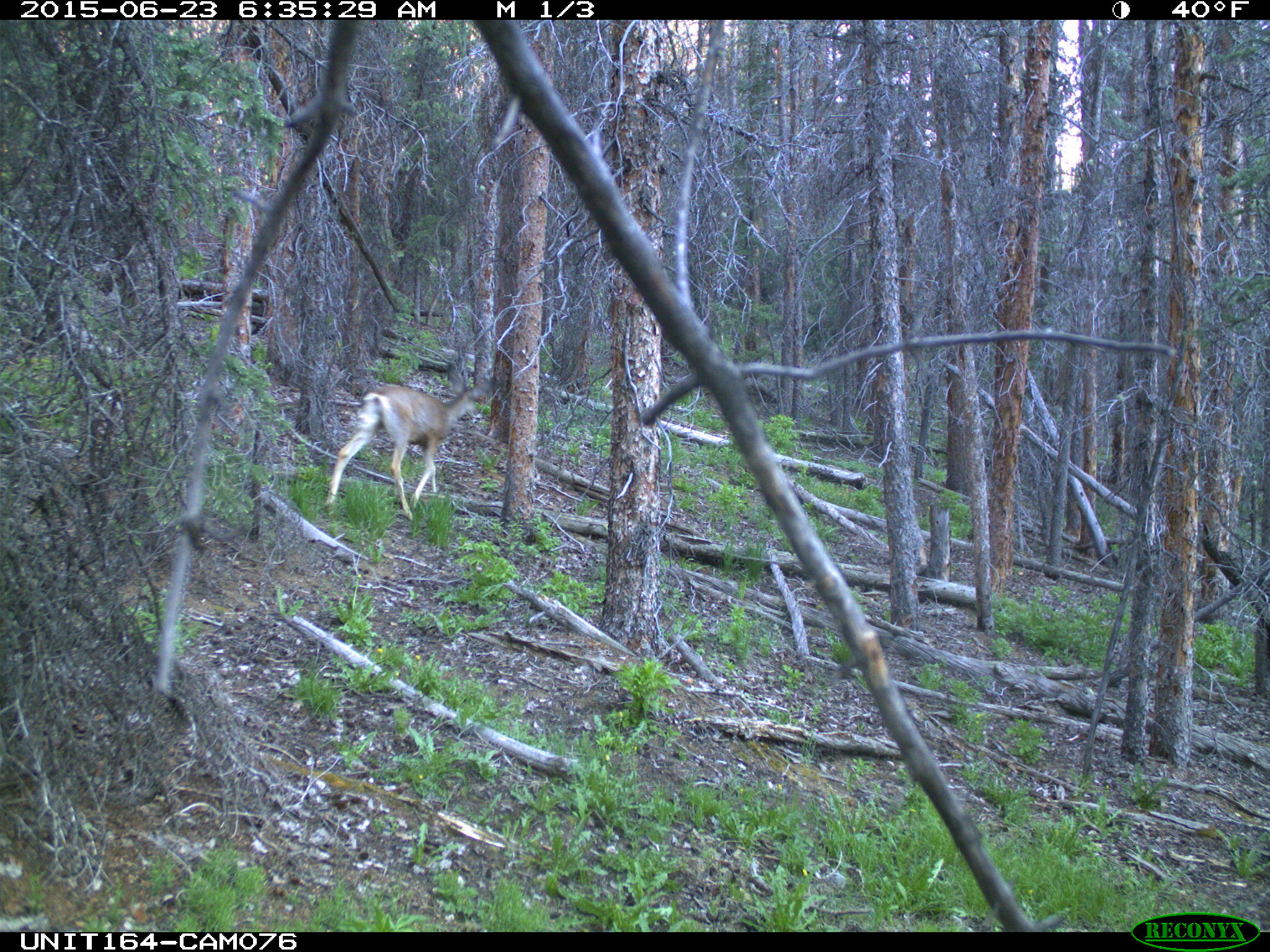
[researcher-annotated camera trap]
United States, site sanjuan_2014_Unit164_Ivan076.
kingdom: Animalia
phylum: Chordata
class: Mammalia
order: Artiodactyla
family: Cervidae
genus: Odocoileus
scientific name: Odocoileus hemionus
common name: mule deer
Odocoileus hemionus (mule deer).